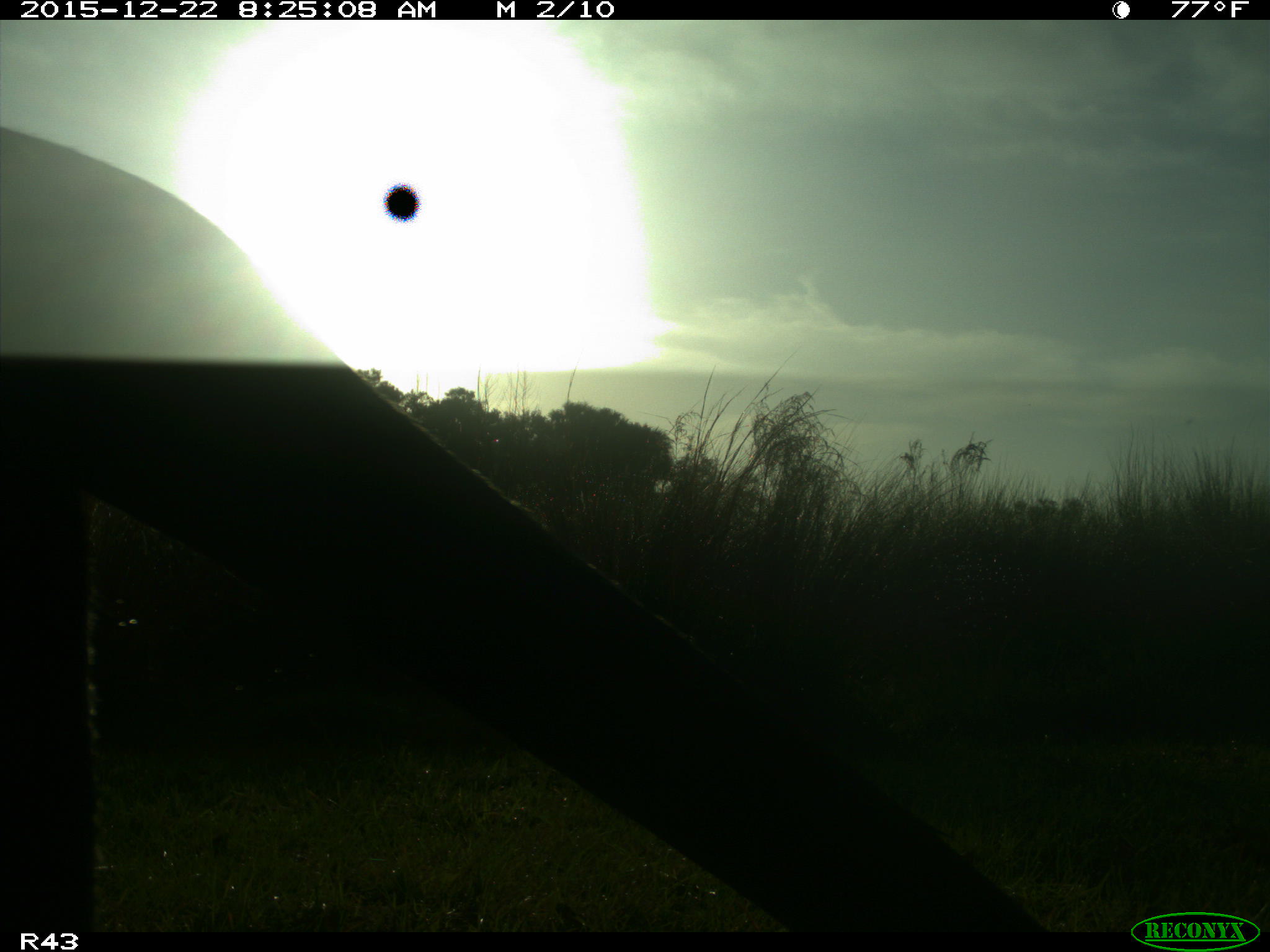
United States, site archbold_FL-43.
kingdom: Animalia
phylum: Chordata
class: Mammalia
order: Artiodactyla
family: Bovidae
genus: Bos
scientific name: Bos taurus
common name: domestic cow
Bos taurus (domestic cow).